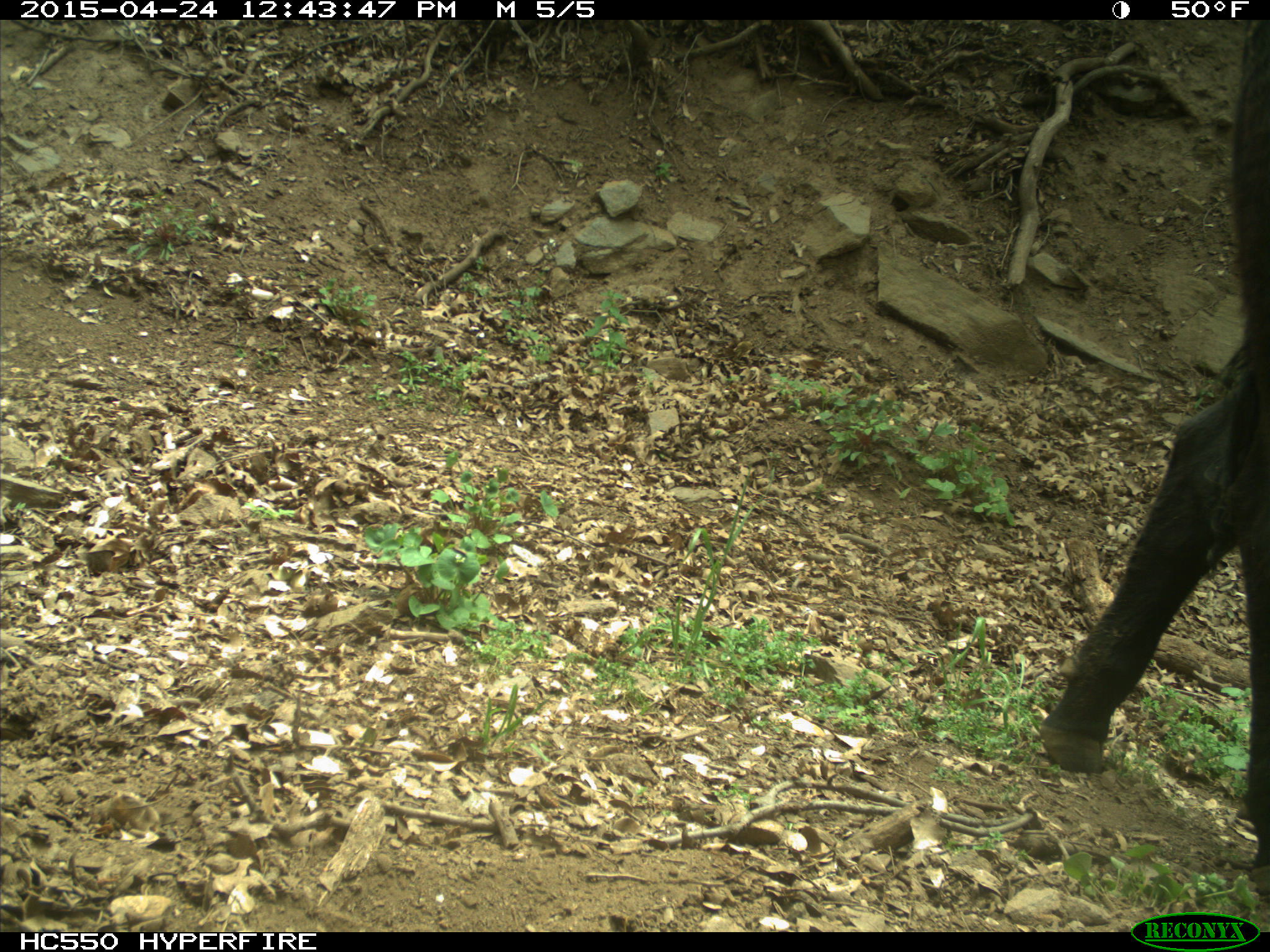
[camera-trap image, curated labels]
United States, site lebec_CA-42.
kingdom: Animalia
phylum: Chordata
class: Mammalia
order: Artiodactyla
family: Bovidae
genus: Bos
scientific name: Bos taurus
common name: domestic cow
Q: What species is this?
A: Bos taurus (domestic cow).